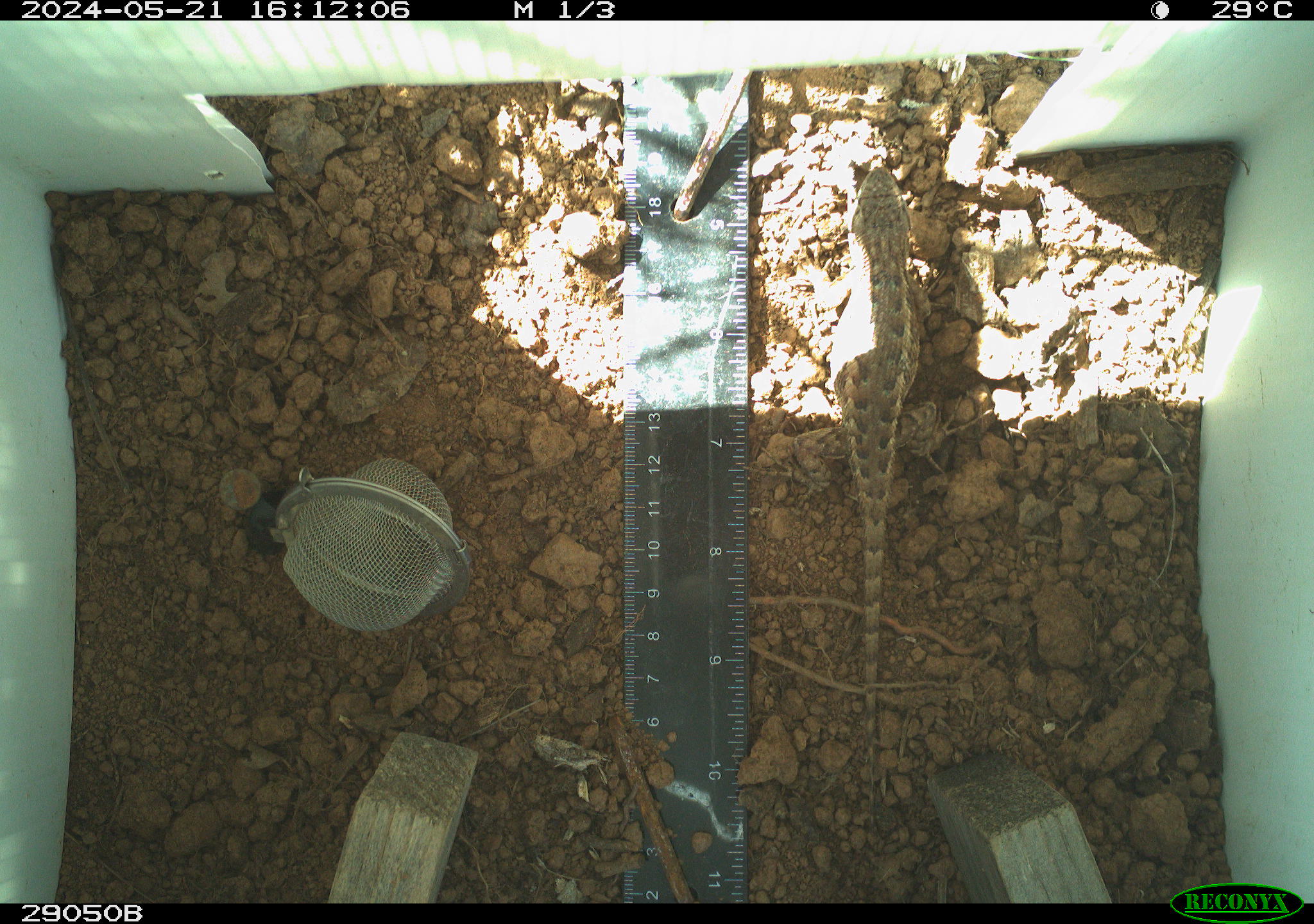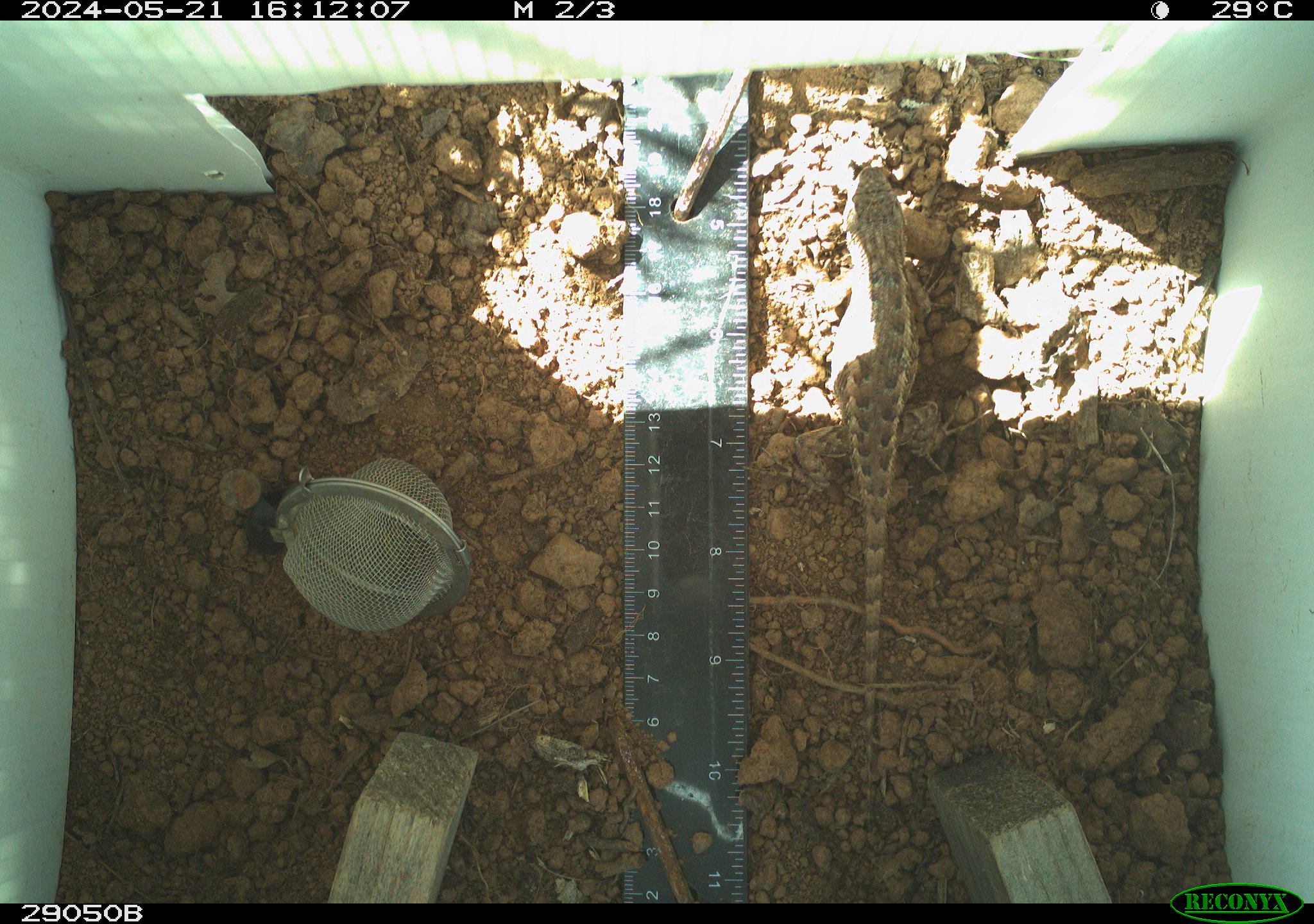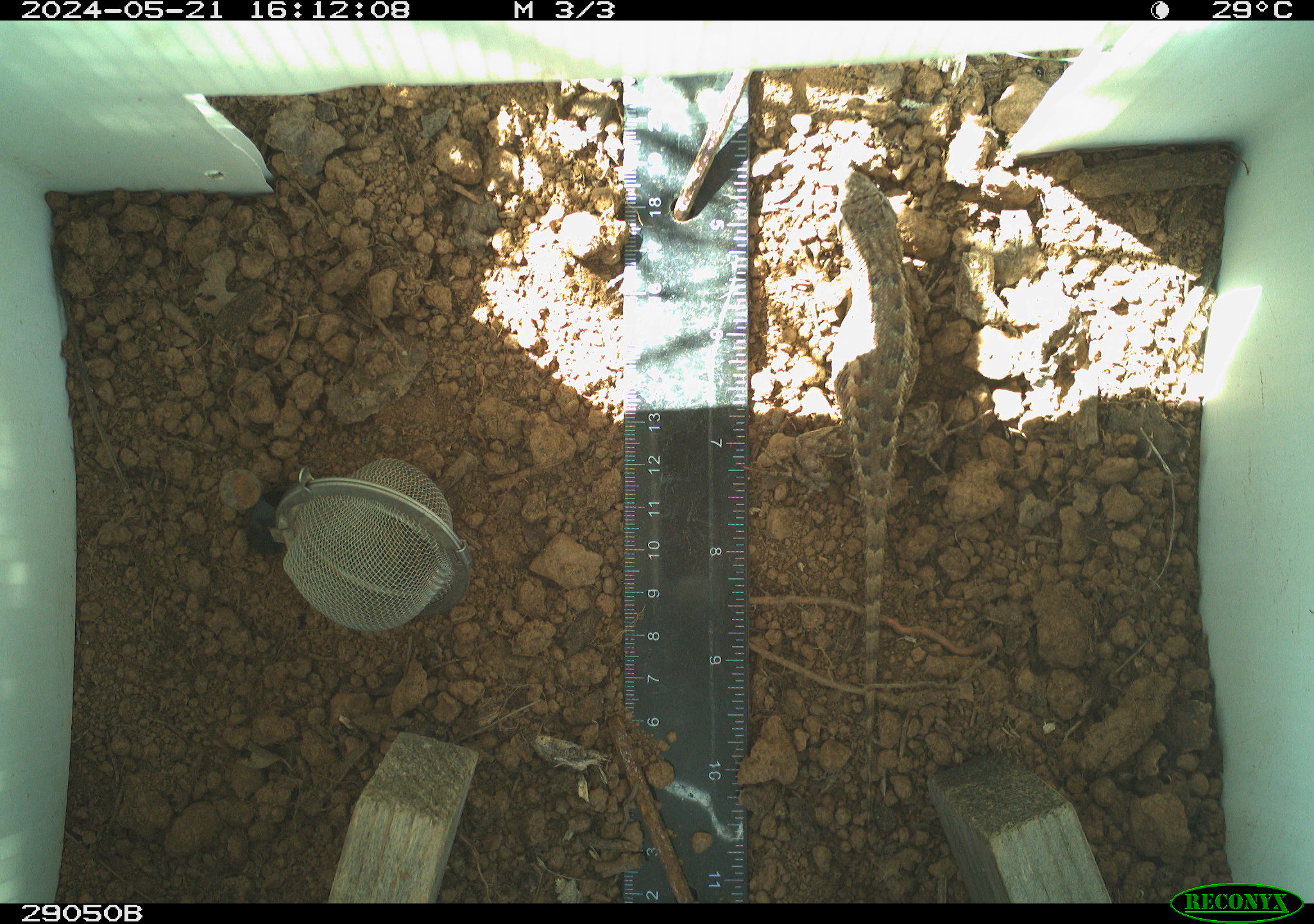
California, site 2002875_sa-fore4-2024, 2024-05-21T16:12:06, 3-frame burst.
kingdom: Animalia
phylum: Chordata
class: Reptilia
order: Squamata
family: Phrynosomatidae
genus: Sceloporus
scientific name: Sceloporus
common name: spiny lizards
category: sceloporus species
Sceloporus species (spiny lizards) (Sceloporus).